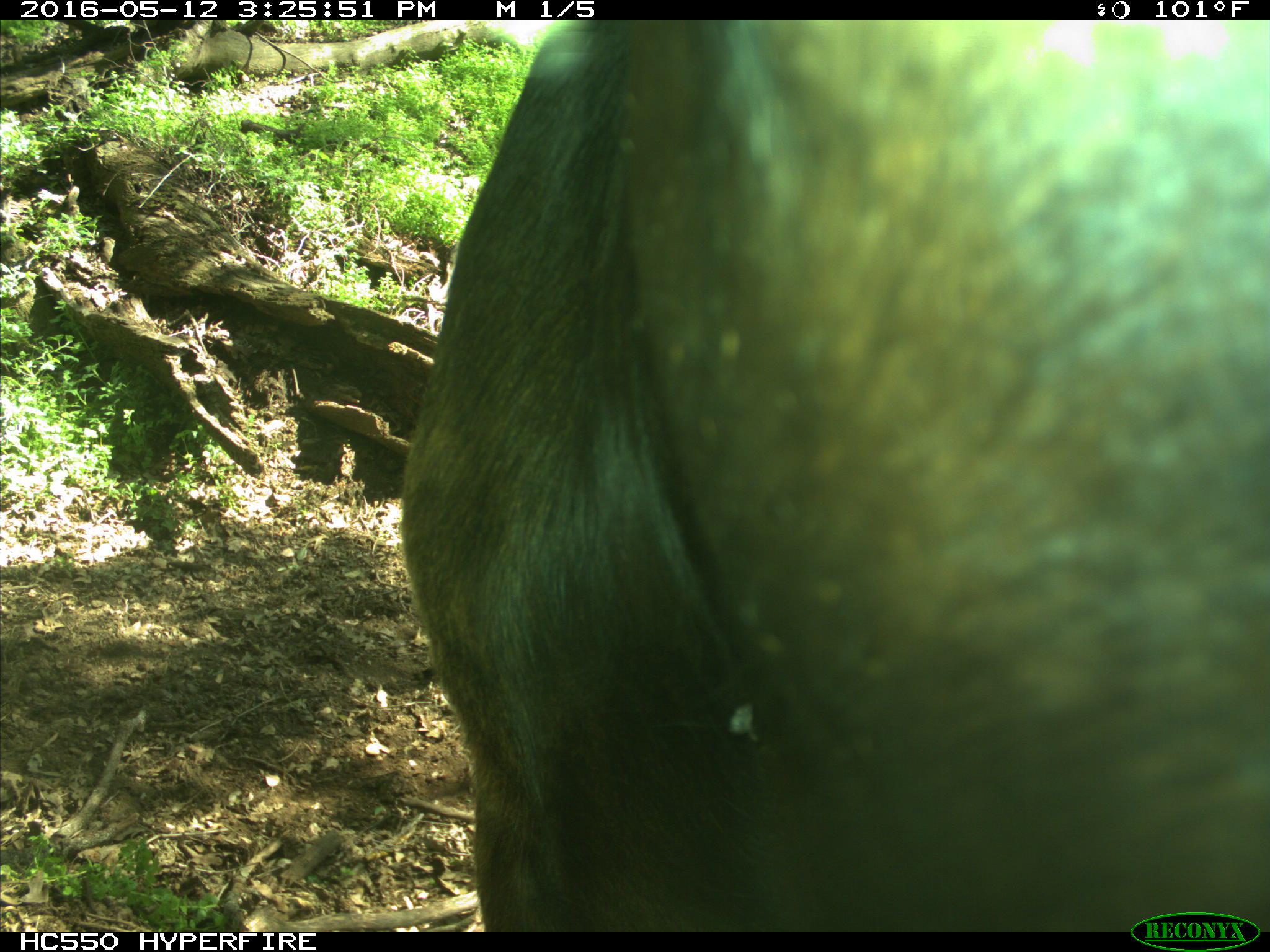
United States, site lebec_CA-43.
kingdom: Animalia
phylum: Chordata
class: Mammalia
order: Artiodactyla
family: Bovidae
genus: Bos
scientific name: Bos taurus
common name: domestic cow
Bos taurus (domestic cow).